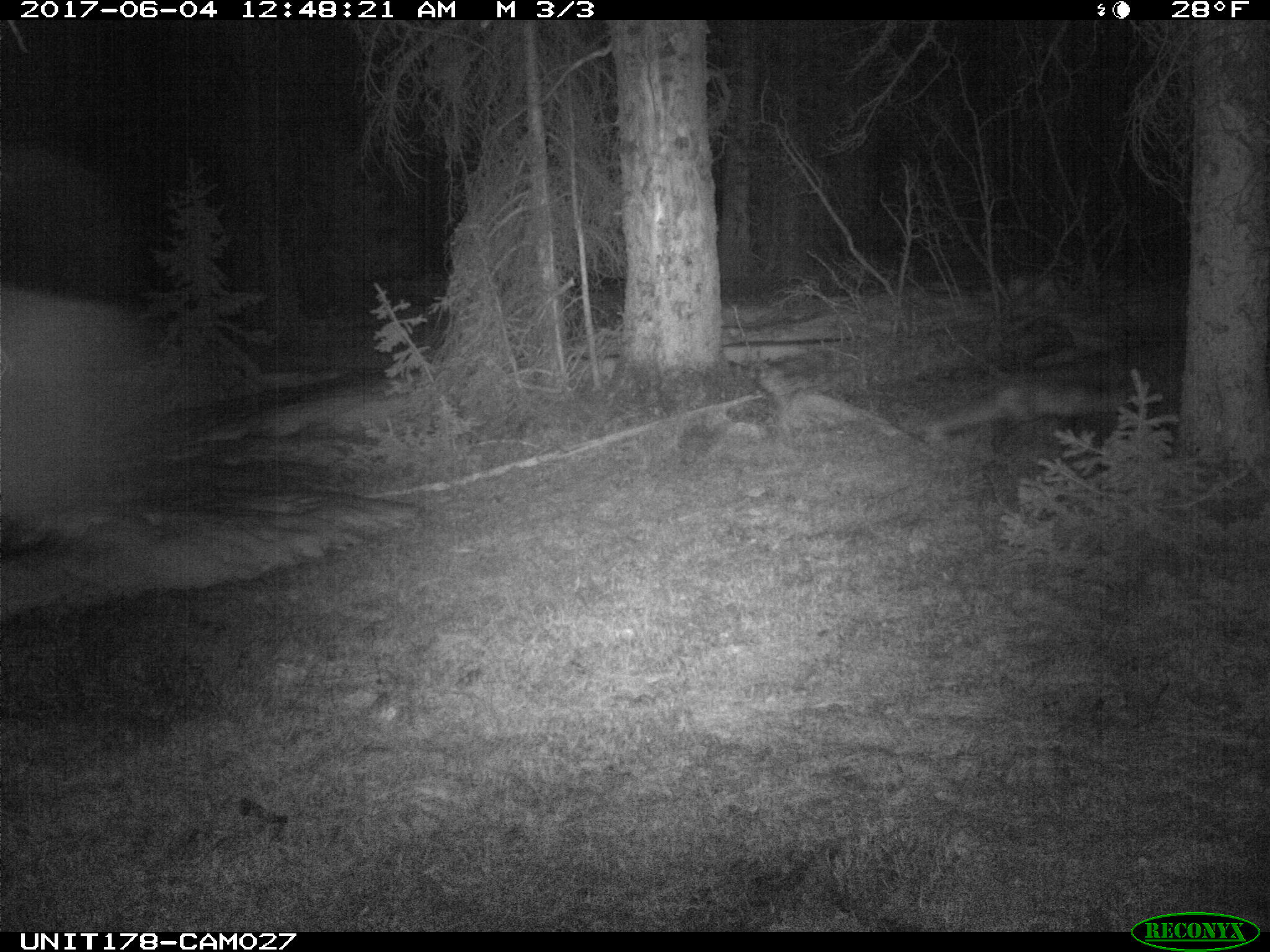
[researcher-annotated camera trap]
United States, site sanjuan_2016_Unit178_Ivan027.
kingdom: Animalia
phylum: Chordata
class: Mammalia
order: Carnivora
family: Canidae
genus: Vulpes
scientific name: Vulpes vulpes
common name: red fox